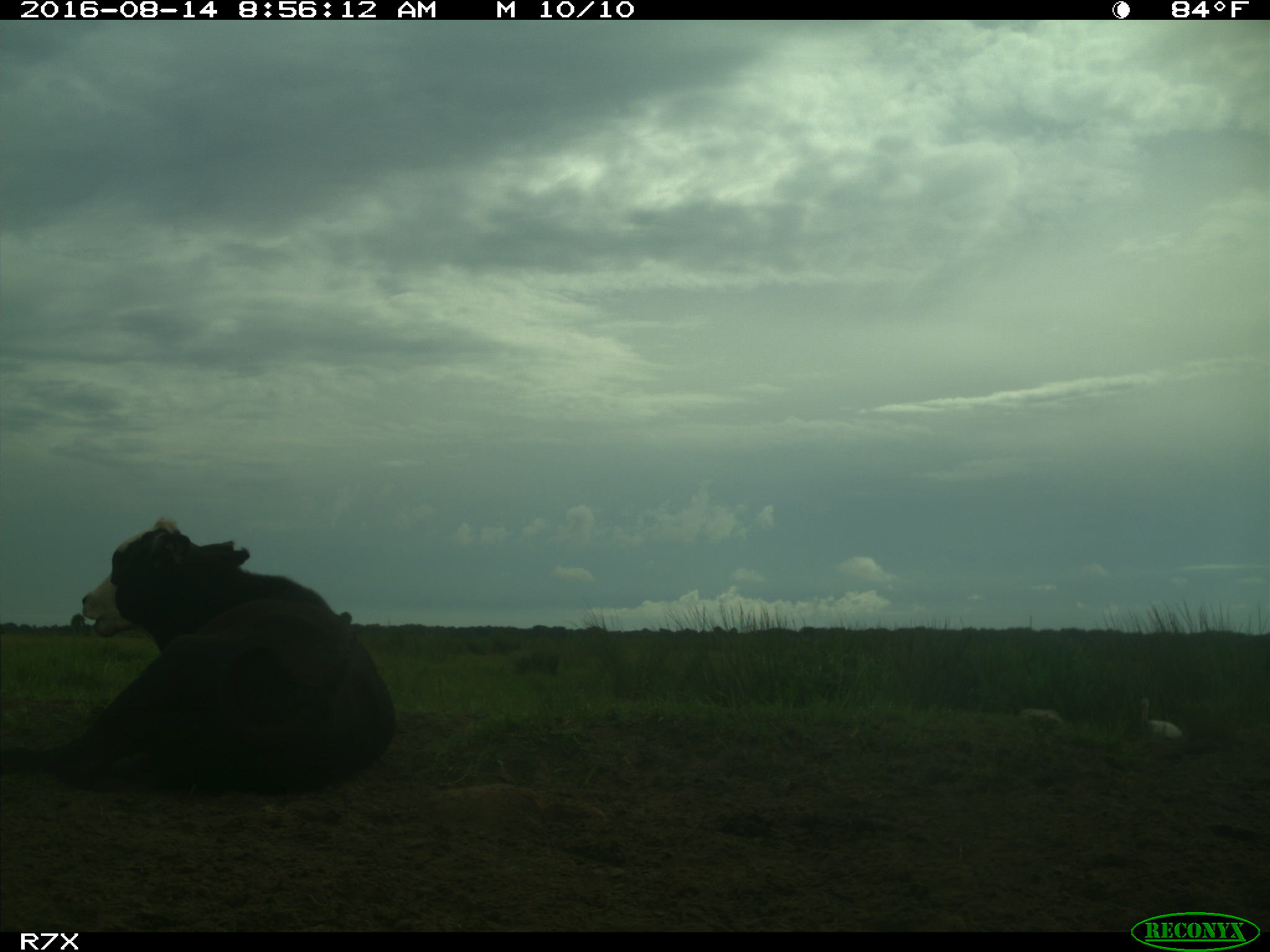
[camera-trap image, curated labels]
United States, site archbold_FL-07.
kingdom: Animalia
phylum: Chordata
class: Mammalia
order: Artiodactyla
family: Bovidae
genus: Bos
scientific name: Bos taurus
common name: domestic cow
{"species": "Bos taurus (domestic cow)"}